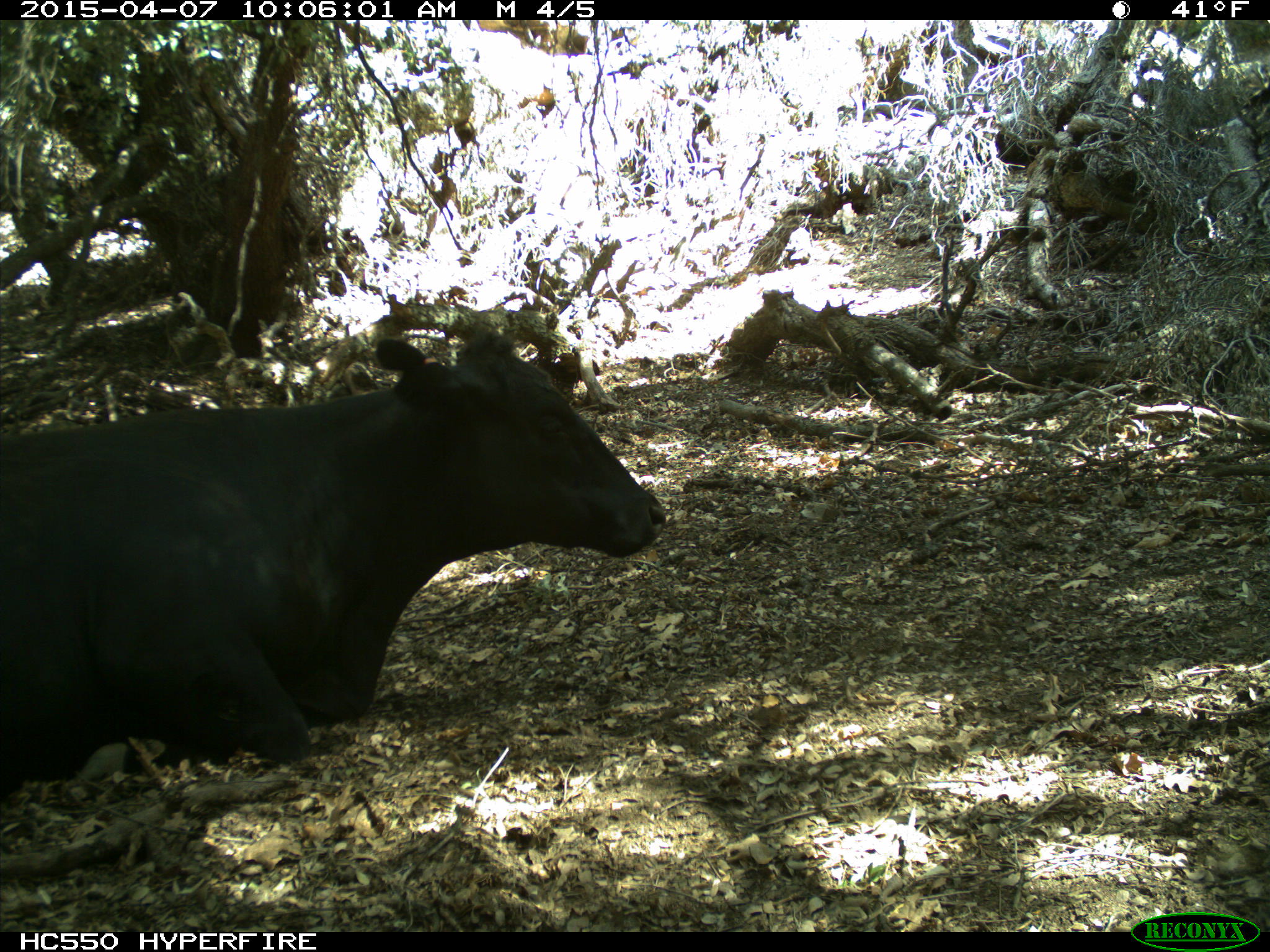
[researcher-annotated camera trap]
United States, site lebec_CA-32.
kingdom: Animalia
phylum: Chordata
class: Mammalia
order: Artiodactyla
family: Bovidae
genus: Bos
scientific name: Bos taurus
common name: domestic cow